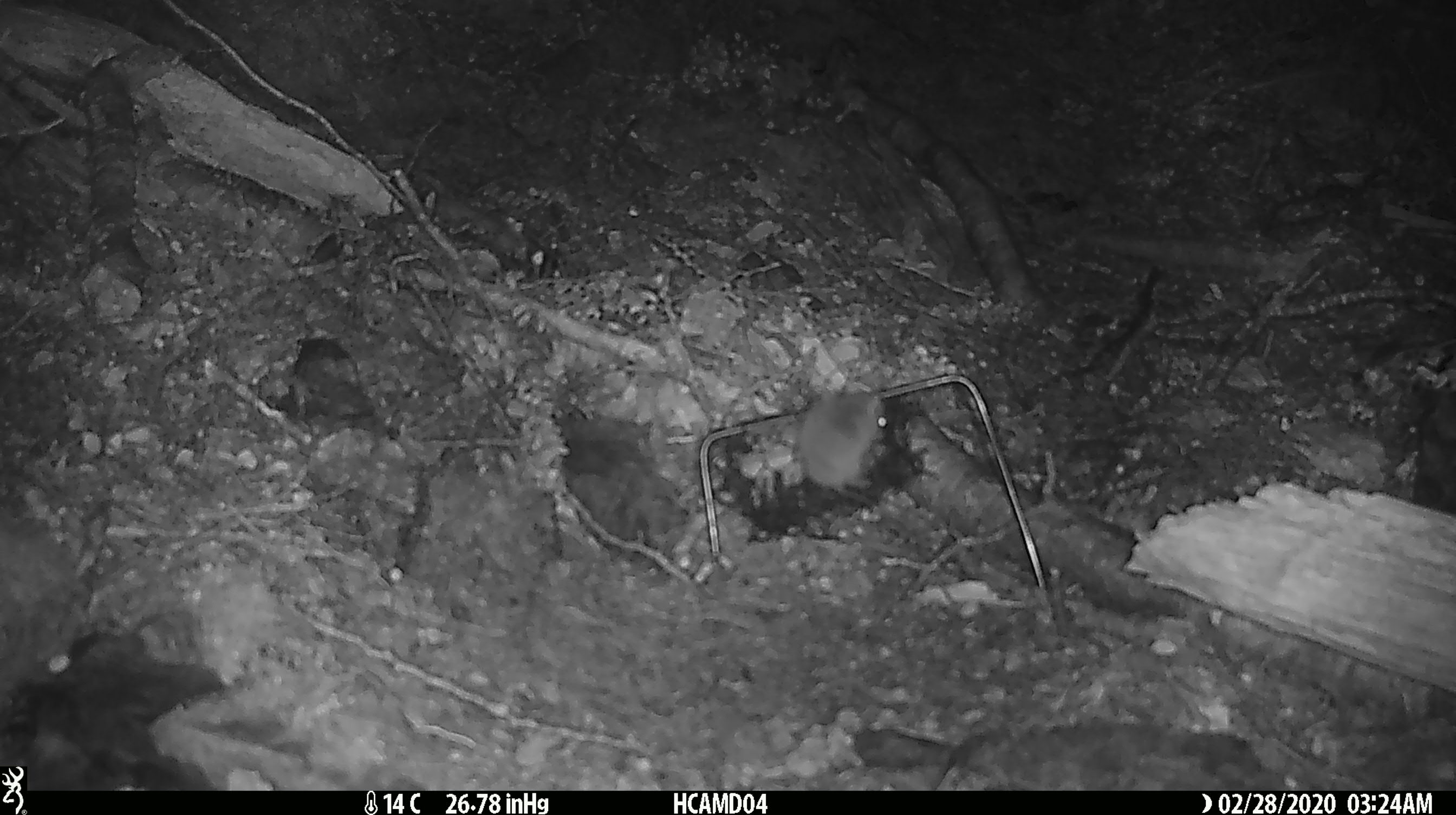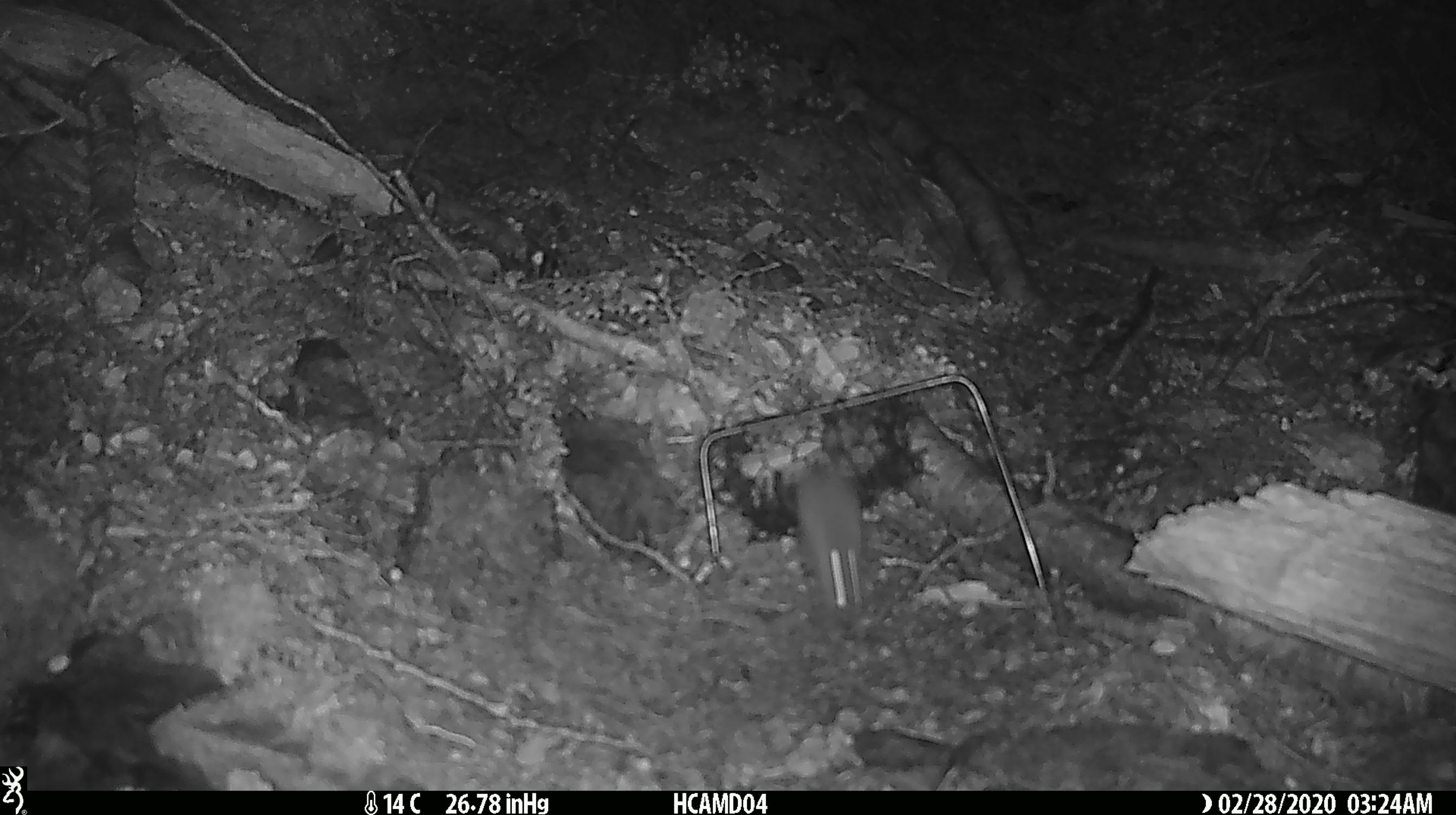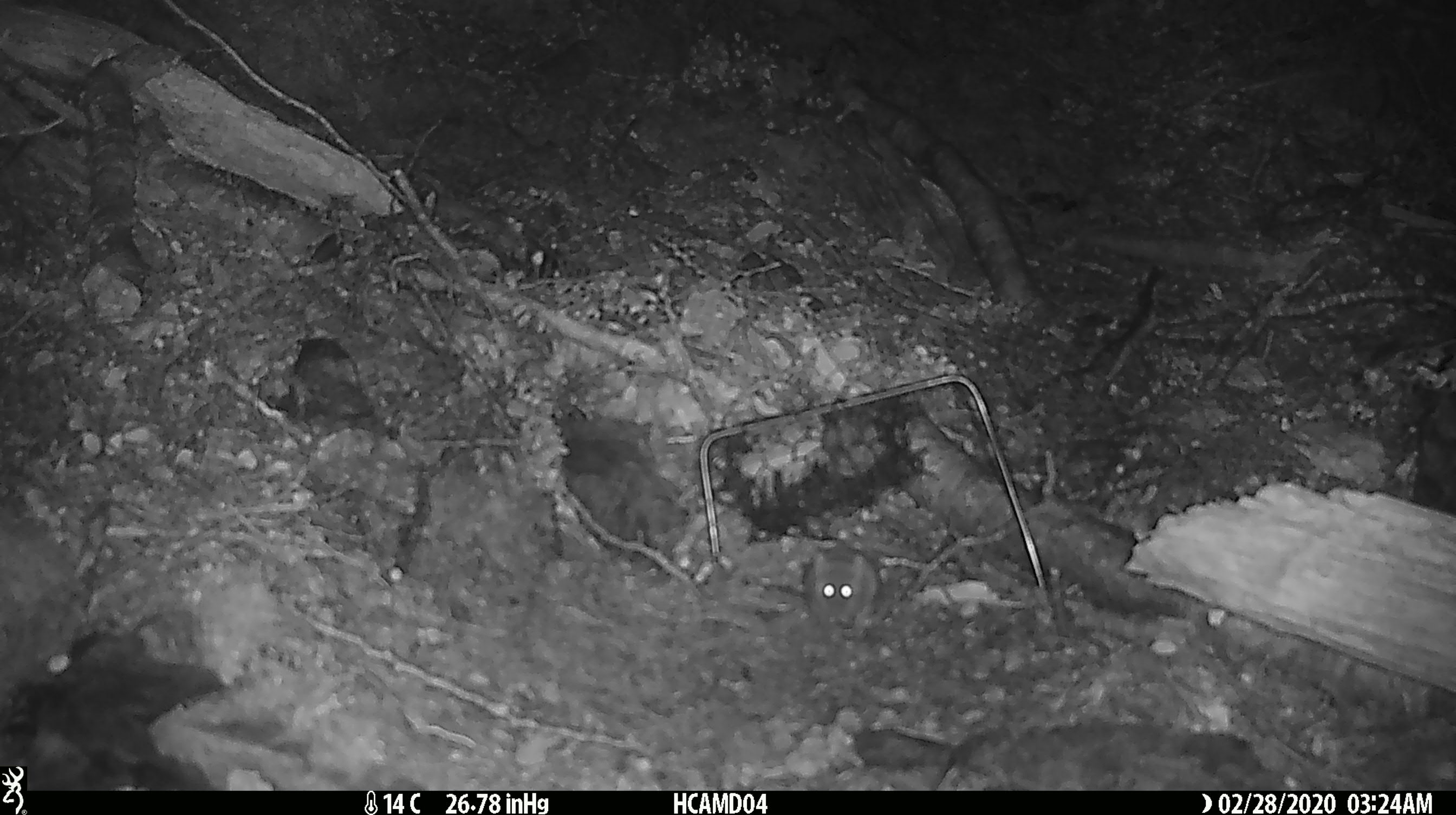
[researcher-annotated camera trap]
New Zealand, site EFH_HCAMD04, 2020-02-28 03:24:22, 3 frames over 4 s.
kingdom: Animalia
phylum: Chordata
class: Mammalia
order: Rodentia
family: Muridae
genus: Mus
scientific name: Mus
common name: mouse